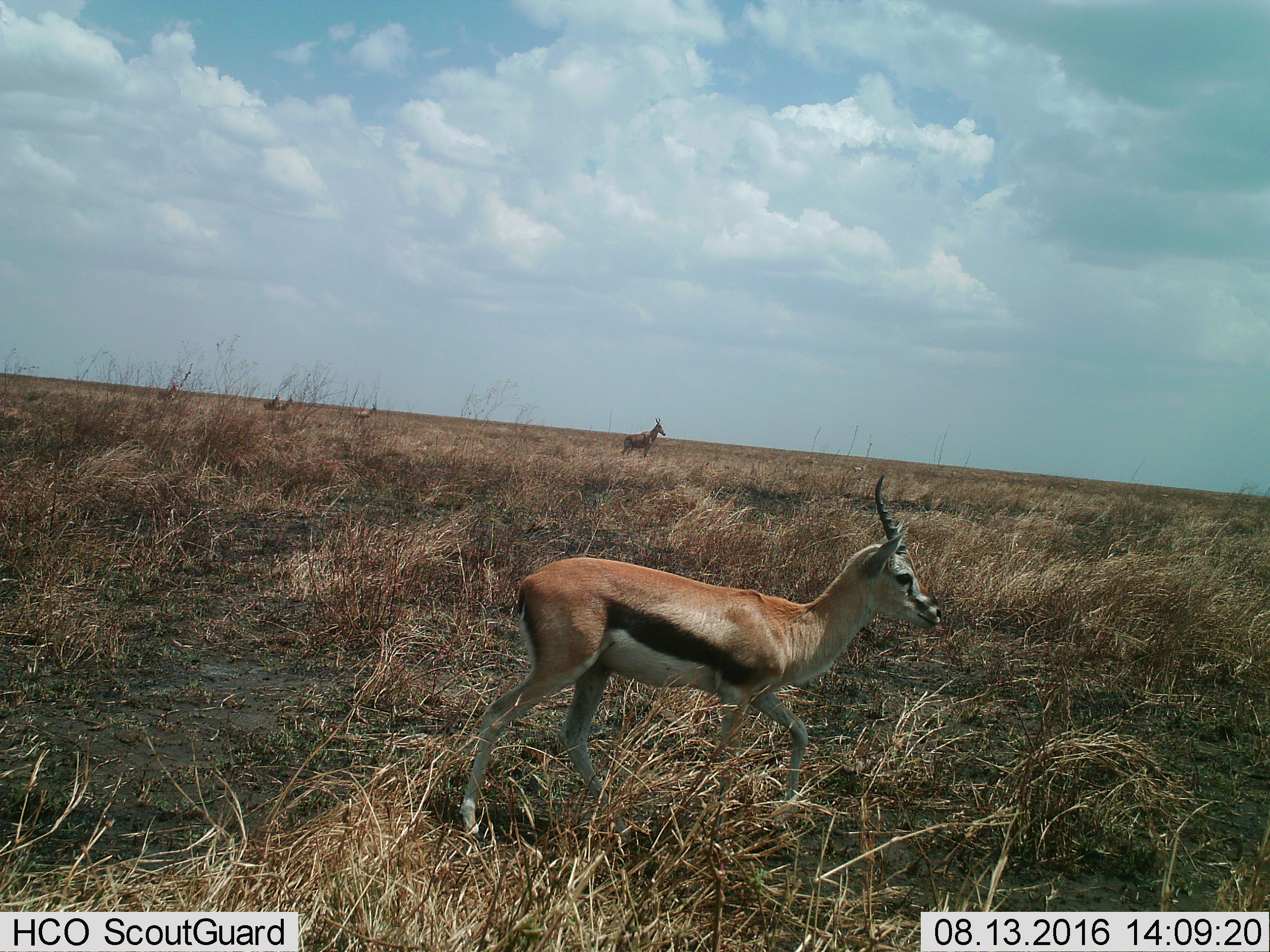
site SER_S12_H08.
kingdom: Animalia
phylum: Chordata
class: Mammalia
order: Artiodactyla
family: Bovidae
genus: Eudorcas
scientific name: Eudorcas thomsonii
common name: thomson's gazelle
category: gazellethomsons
Gazellethomsons (thomson's gazelle) (Eudorcas thomsonii), count 2. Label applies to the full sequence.